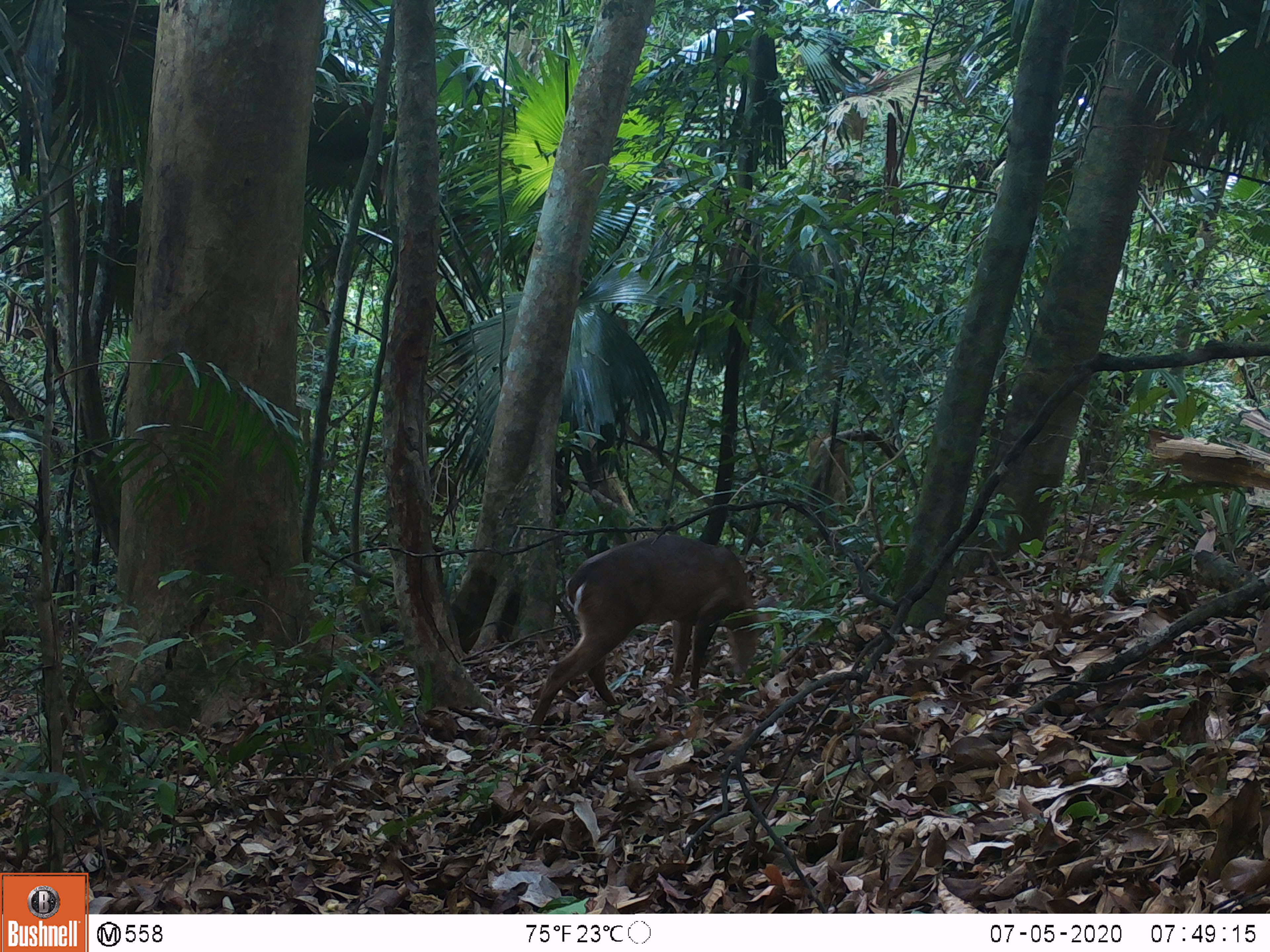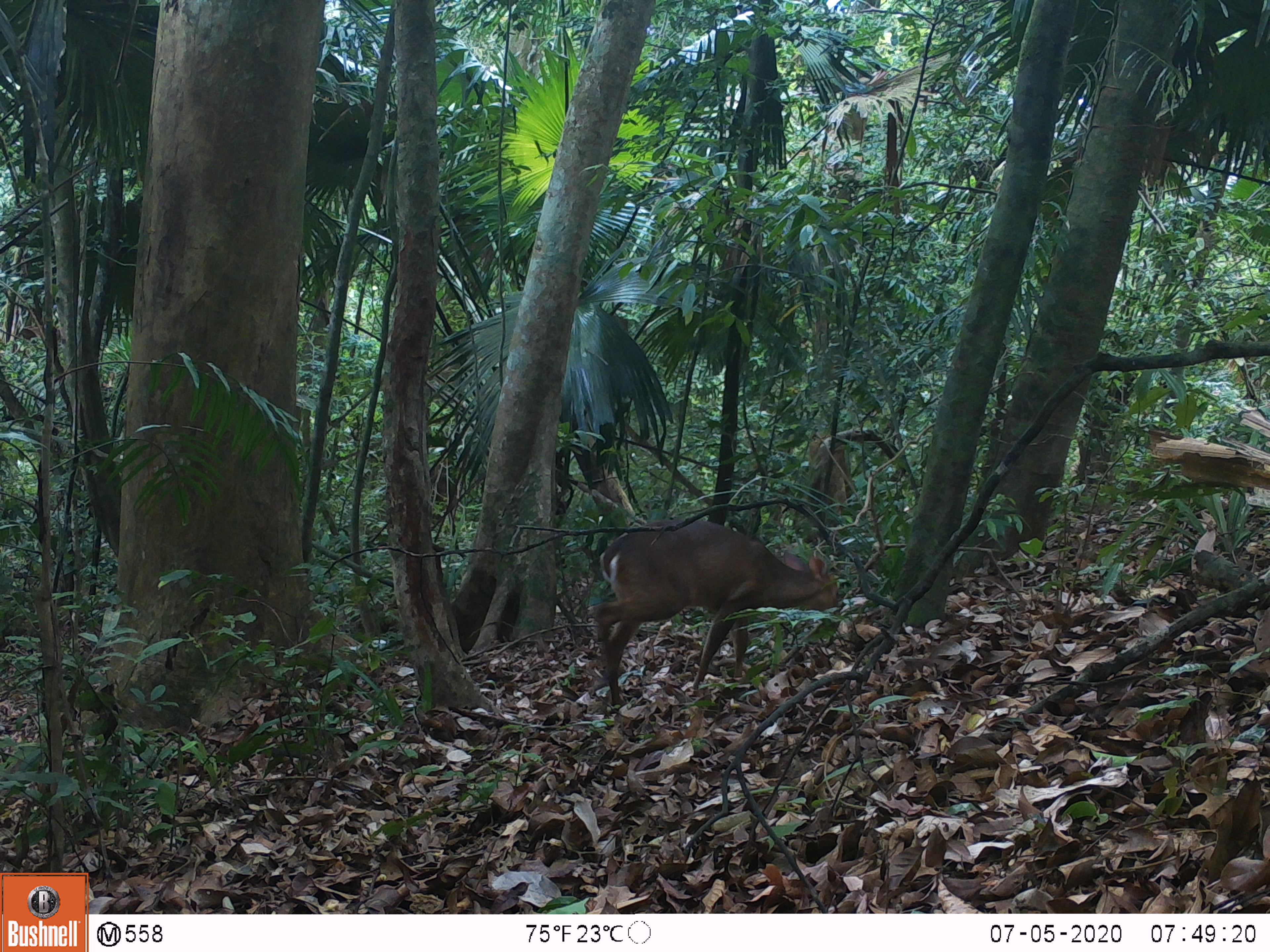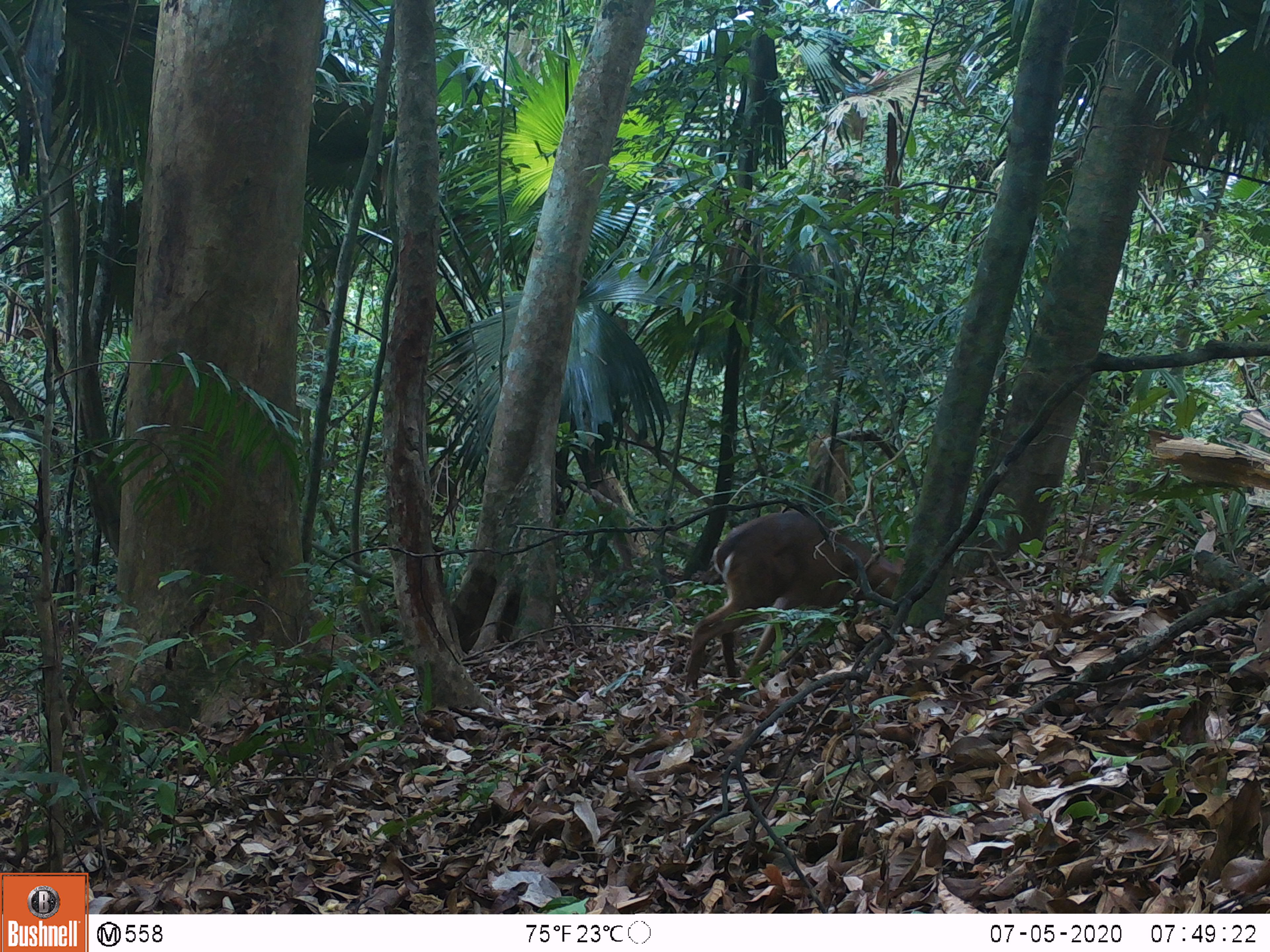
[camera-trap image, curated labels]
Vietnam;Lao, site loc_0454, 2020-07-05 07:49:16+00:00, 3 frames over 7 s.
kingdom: Animalia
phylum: Chordata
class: Mammalia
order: Artiodactyla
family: Cervidae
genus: Muntiacus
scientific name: Muntiacus vuquangensis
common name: large-antlered muntjac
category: large antlered muntjac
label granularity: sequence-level